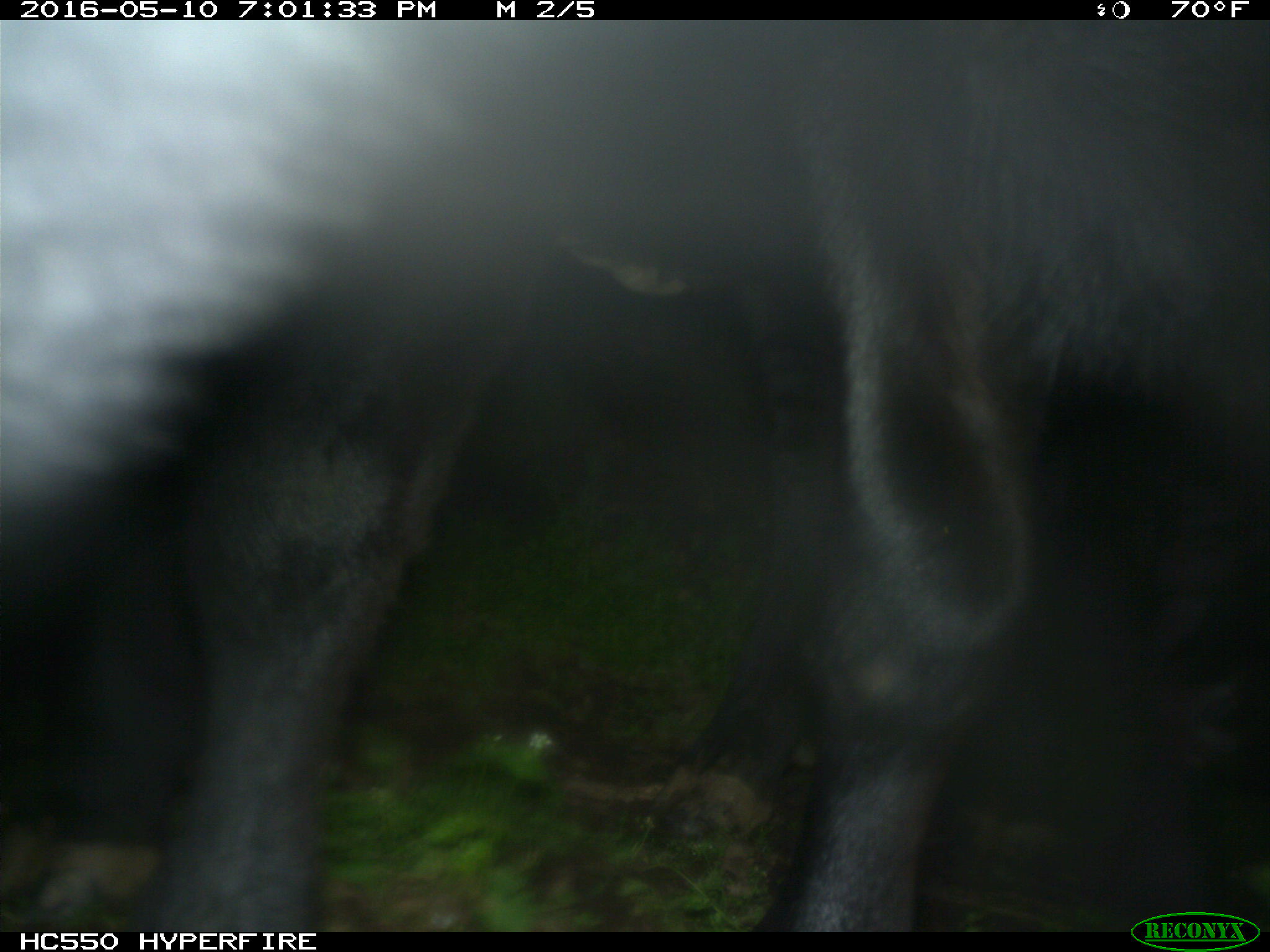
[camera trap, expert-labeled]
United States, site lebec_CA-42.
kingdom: Animalia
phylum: Chordata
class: Mammalia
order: Artiodactyla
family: Bovidae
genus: Bos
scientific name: Bos taurus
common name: domestic cow